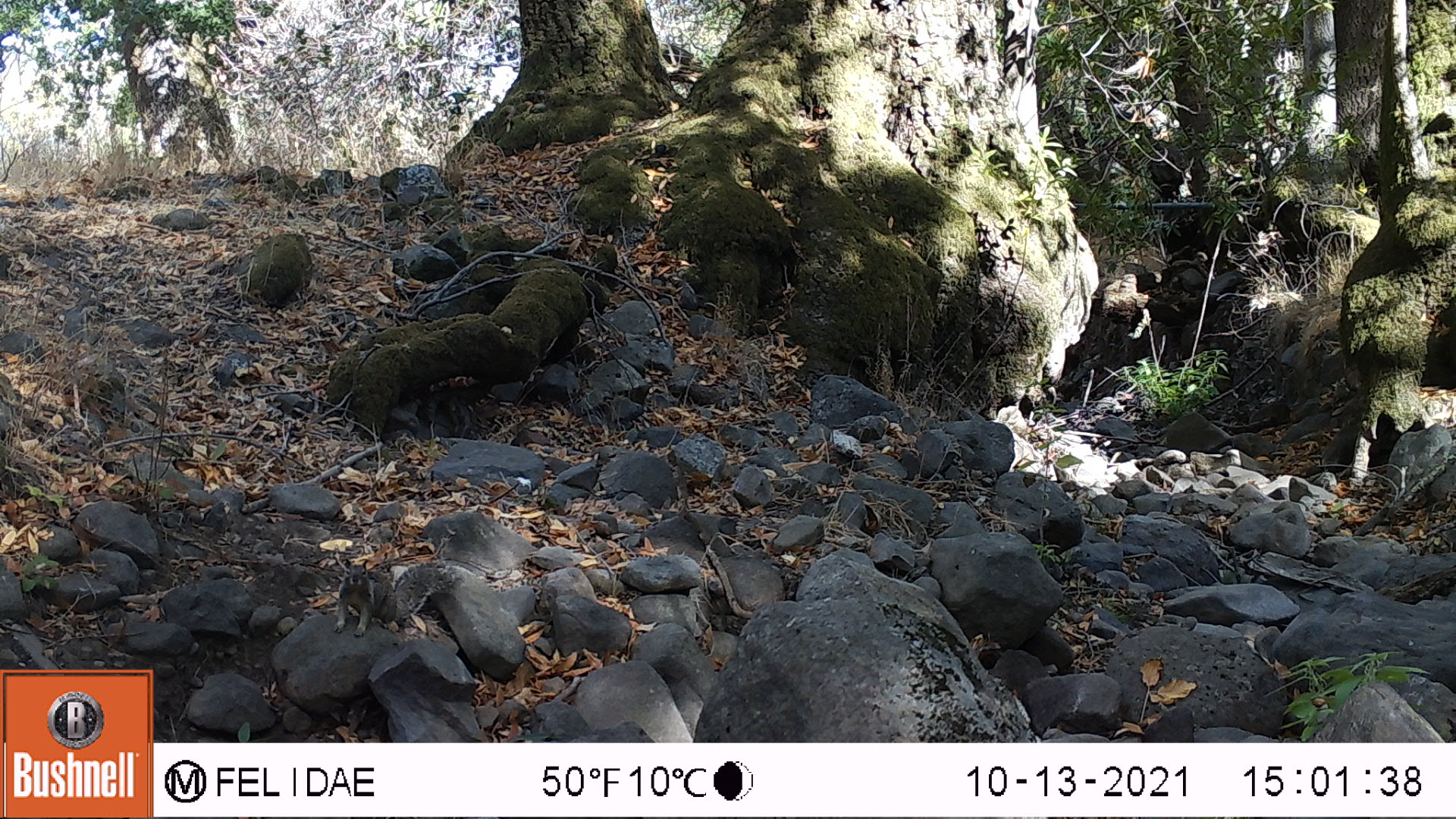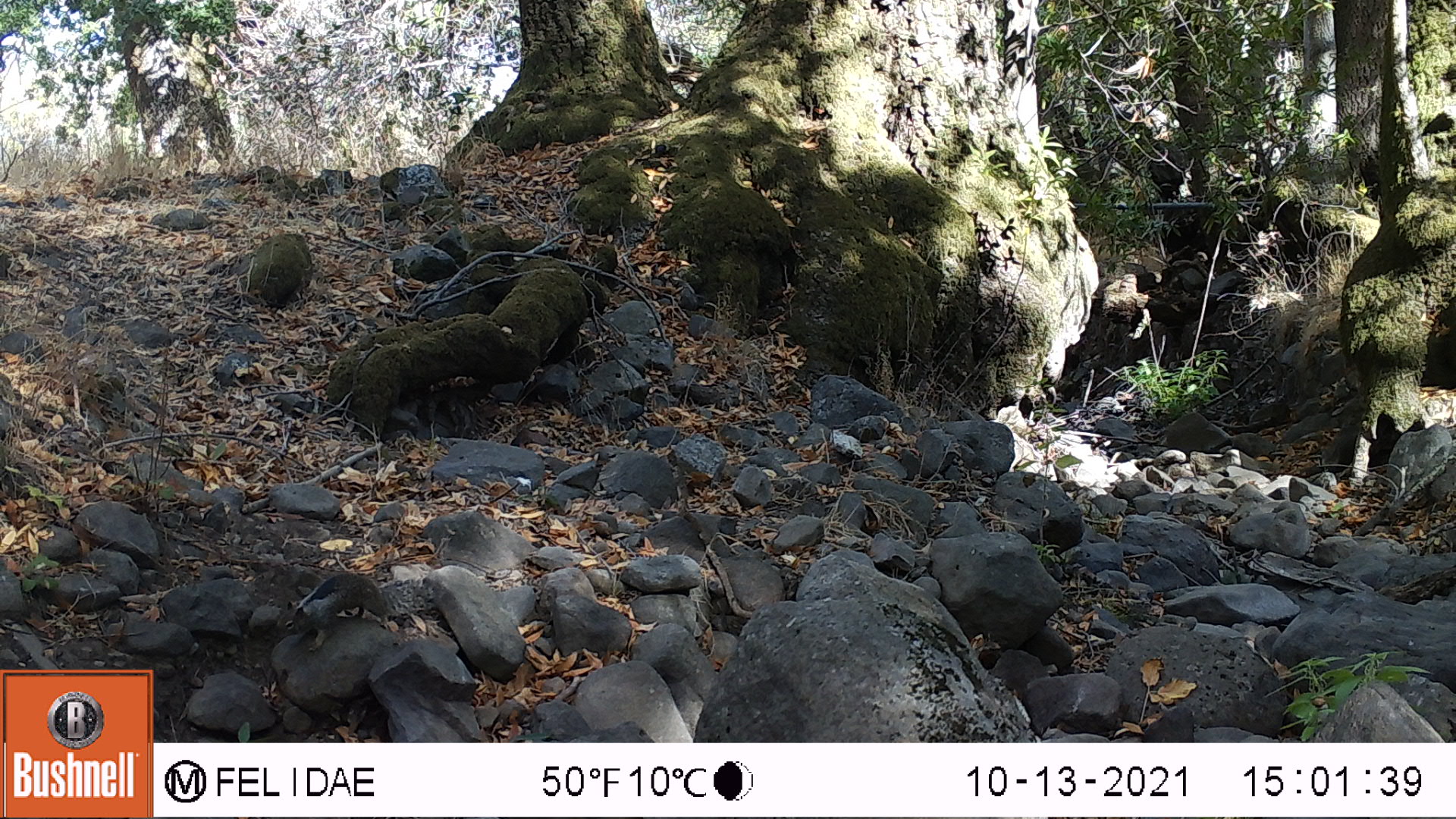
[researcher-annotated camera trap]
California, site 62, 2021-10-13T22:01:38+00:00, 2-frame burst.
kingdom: Animalia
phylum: Chordata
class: Mammalia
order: Rodentia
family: Sciuridae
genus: Sciurus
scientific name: Sciurus griseus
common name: western gray squirrel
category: western grey squirrel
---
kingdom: Animalia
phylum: Chordata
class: Mammalia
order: Rodentia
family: Sciuridae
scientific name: Sciuridae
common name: squirrel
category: unknown squirrel